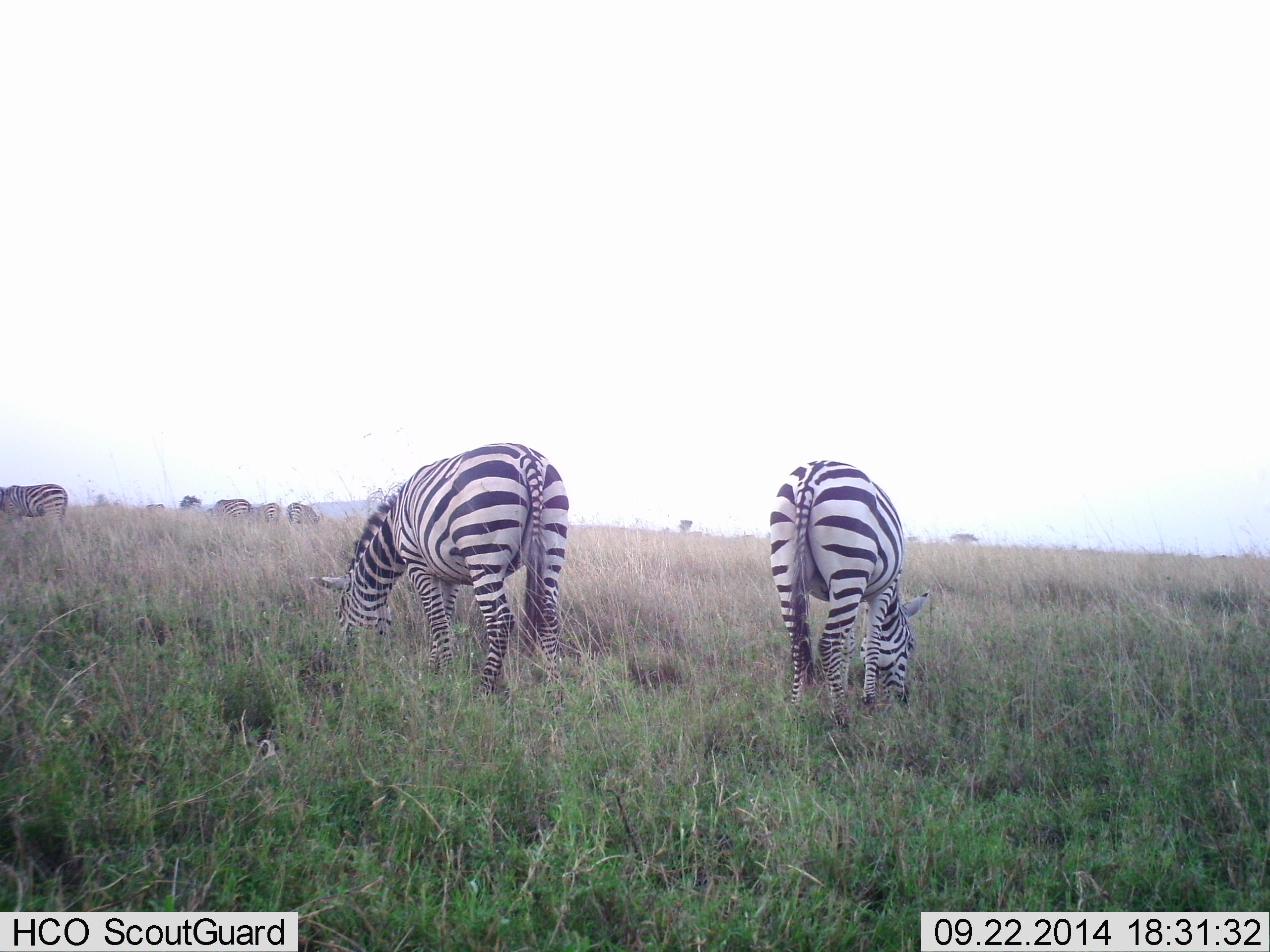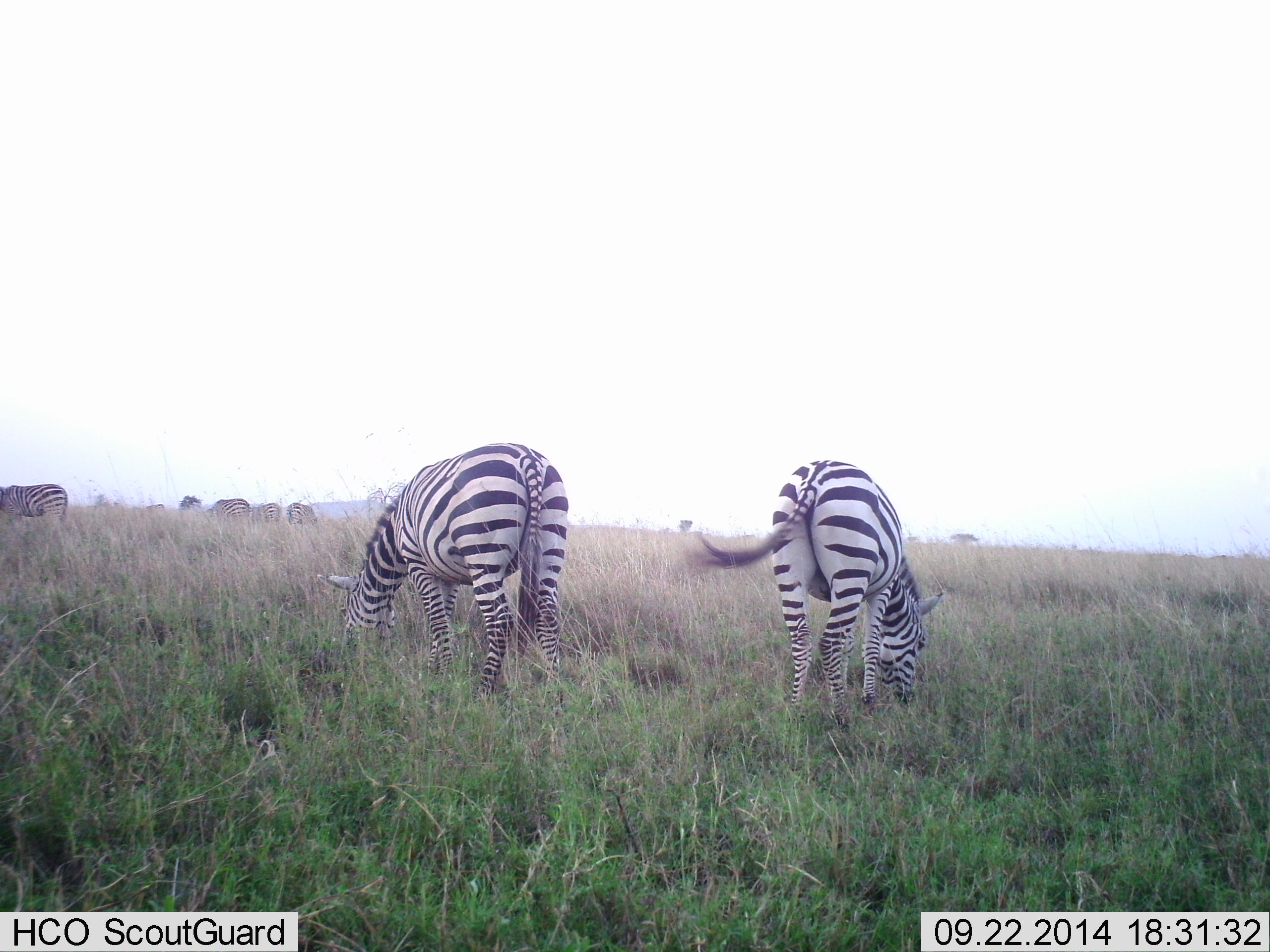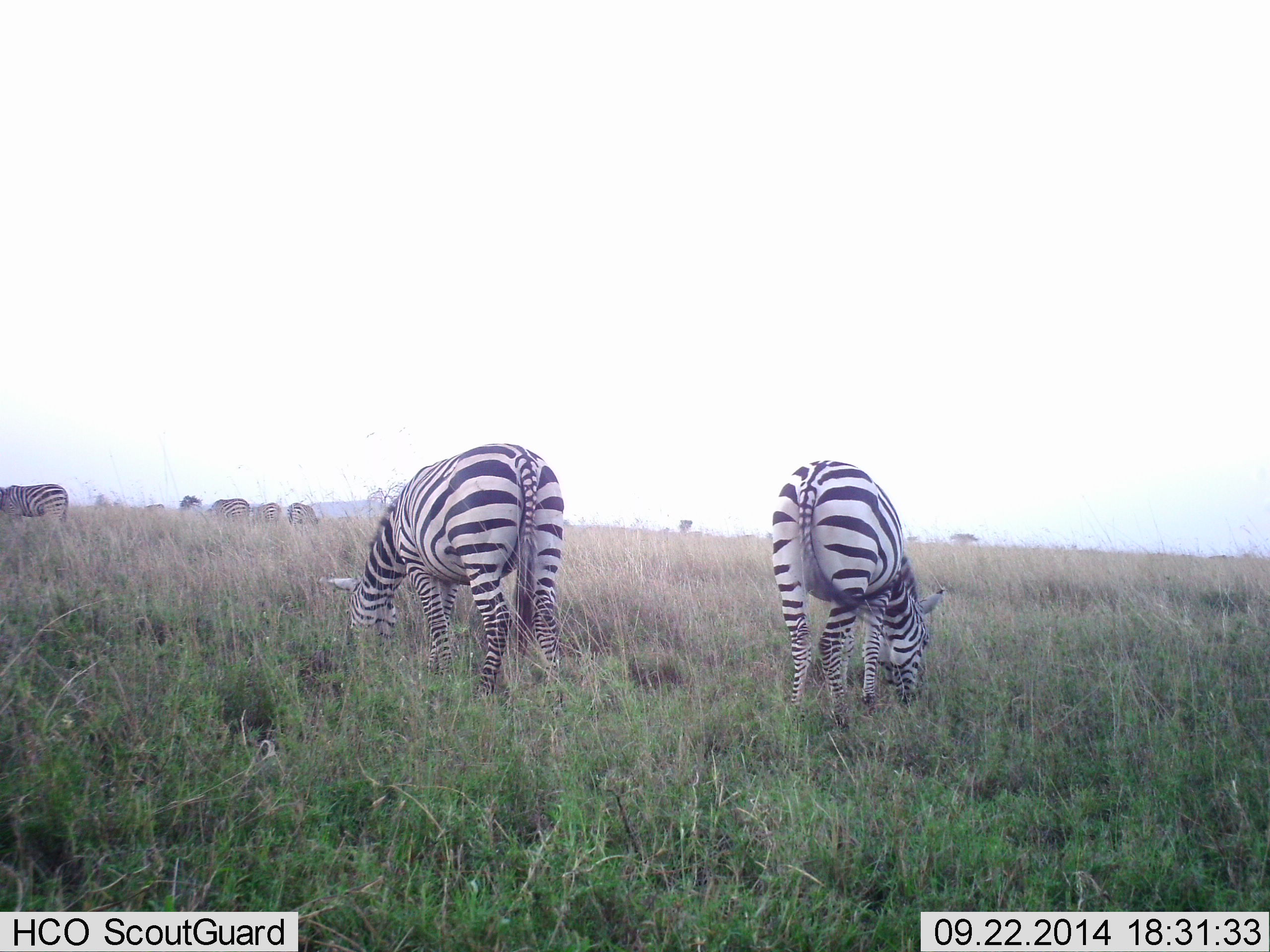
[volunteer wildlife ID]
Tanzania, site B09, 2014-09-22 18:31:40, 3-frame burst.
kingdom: Animalia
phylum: Chordata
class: Mammalia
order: Perissodactyla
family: Equidae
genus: Equus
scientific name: Equus quagga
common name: plains zebra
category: zebra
Zebra (plains zebra) (Equus quagga), count 7. Behavior (volunteer vote fractions): standing 10%, resting 0%, moving 0%, interacting 0%. Young present (vote fraction): 0%. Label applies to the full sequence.